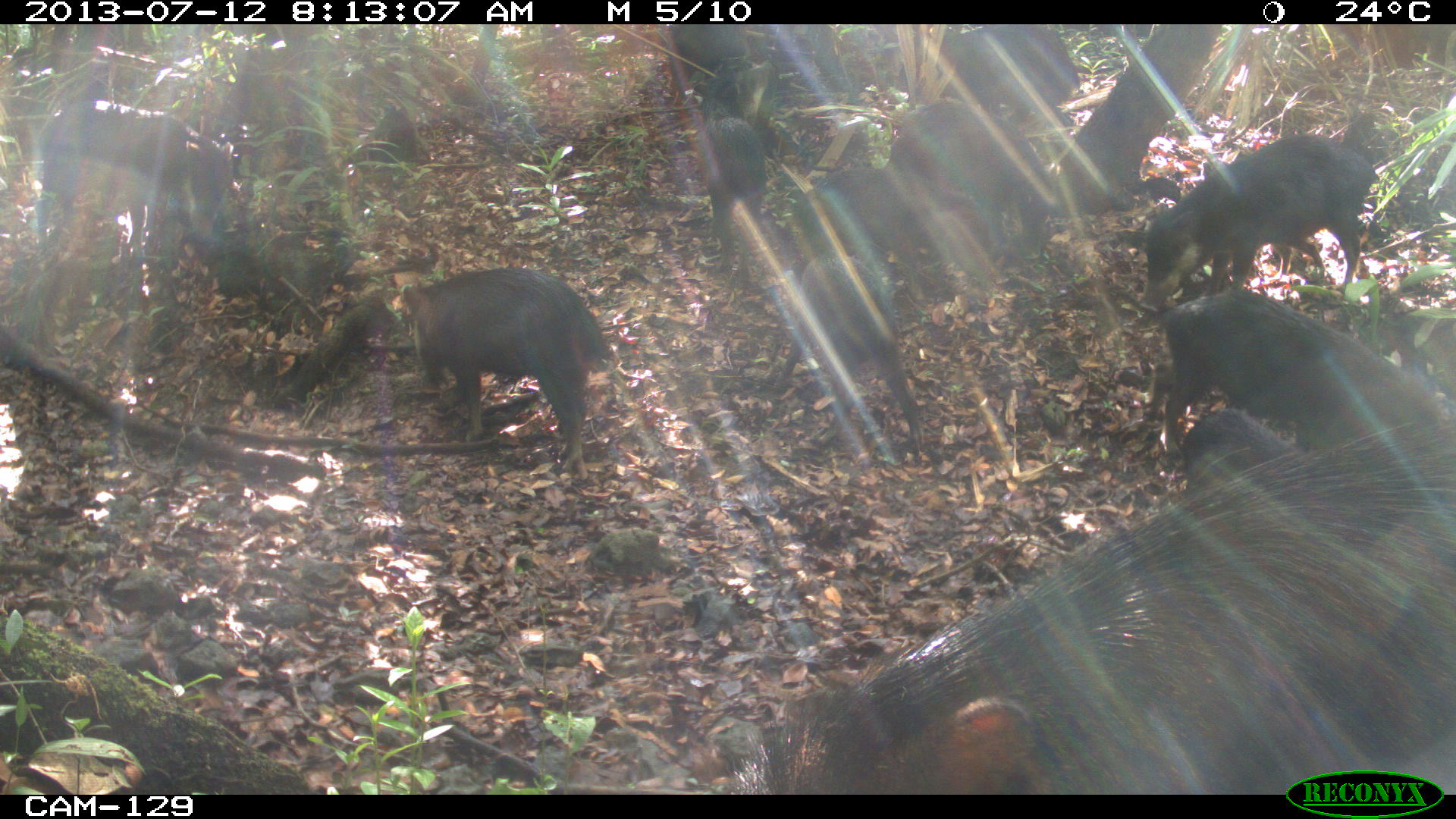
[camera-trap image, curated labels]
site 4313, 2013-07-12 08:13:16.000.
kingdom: Animalia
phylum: Chordata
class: Mammalia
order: Artiodactyla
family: Tayassuidae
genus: Tayassu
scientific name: Tayassu pecari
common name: white-lipped peccary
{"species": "Tayassu pecari (white-lipped peccary)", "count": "20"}